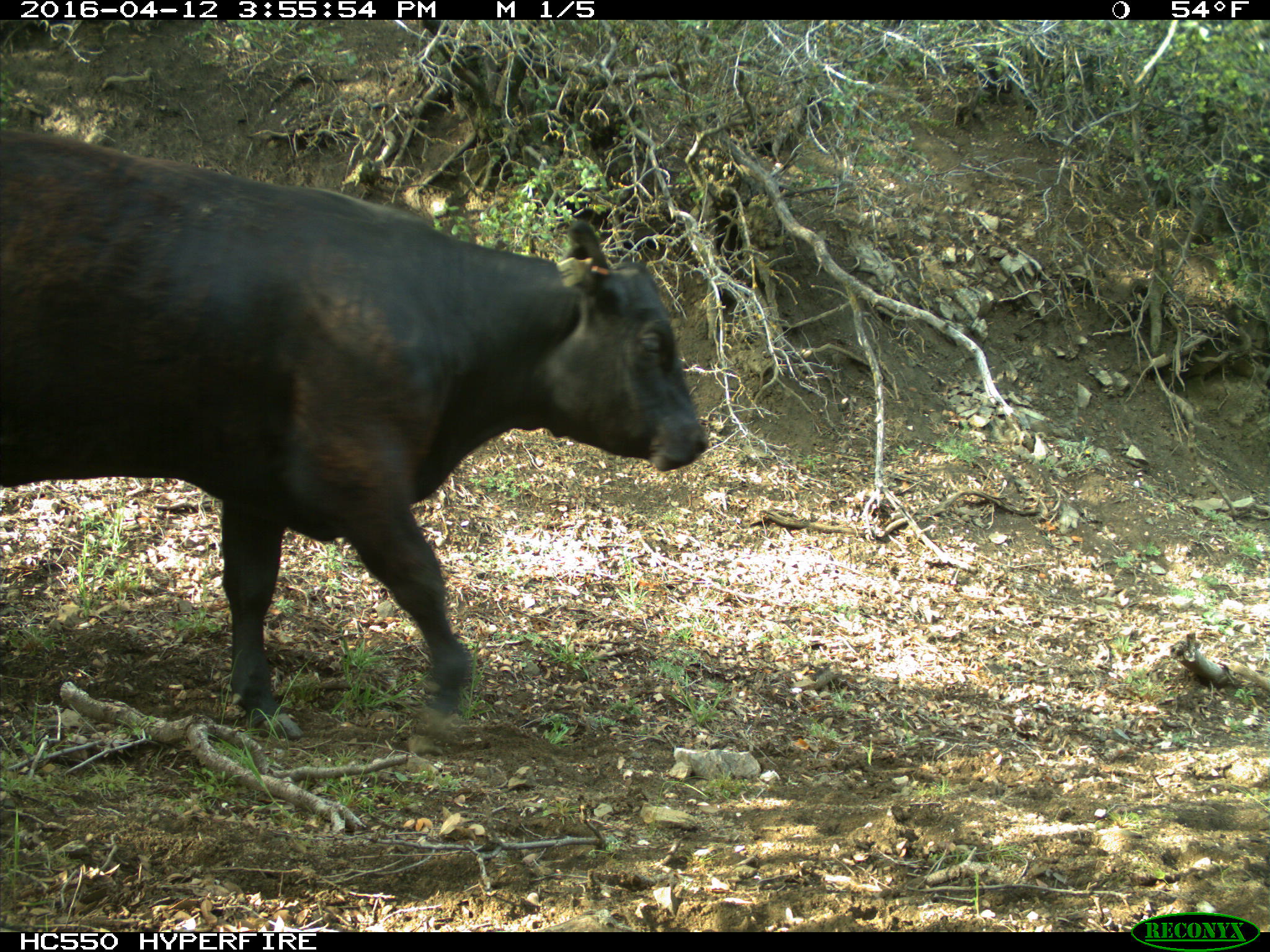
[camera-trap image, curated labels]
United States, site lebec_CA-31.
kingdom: Animalia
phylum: Chordata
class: Mammalia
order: Artiodactyla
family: Bovidae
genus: Bos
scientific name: Bos taurus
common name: domestic cow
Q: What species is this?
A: Bos taurus (domestic cow).